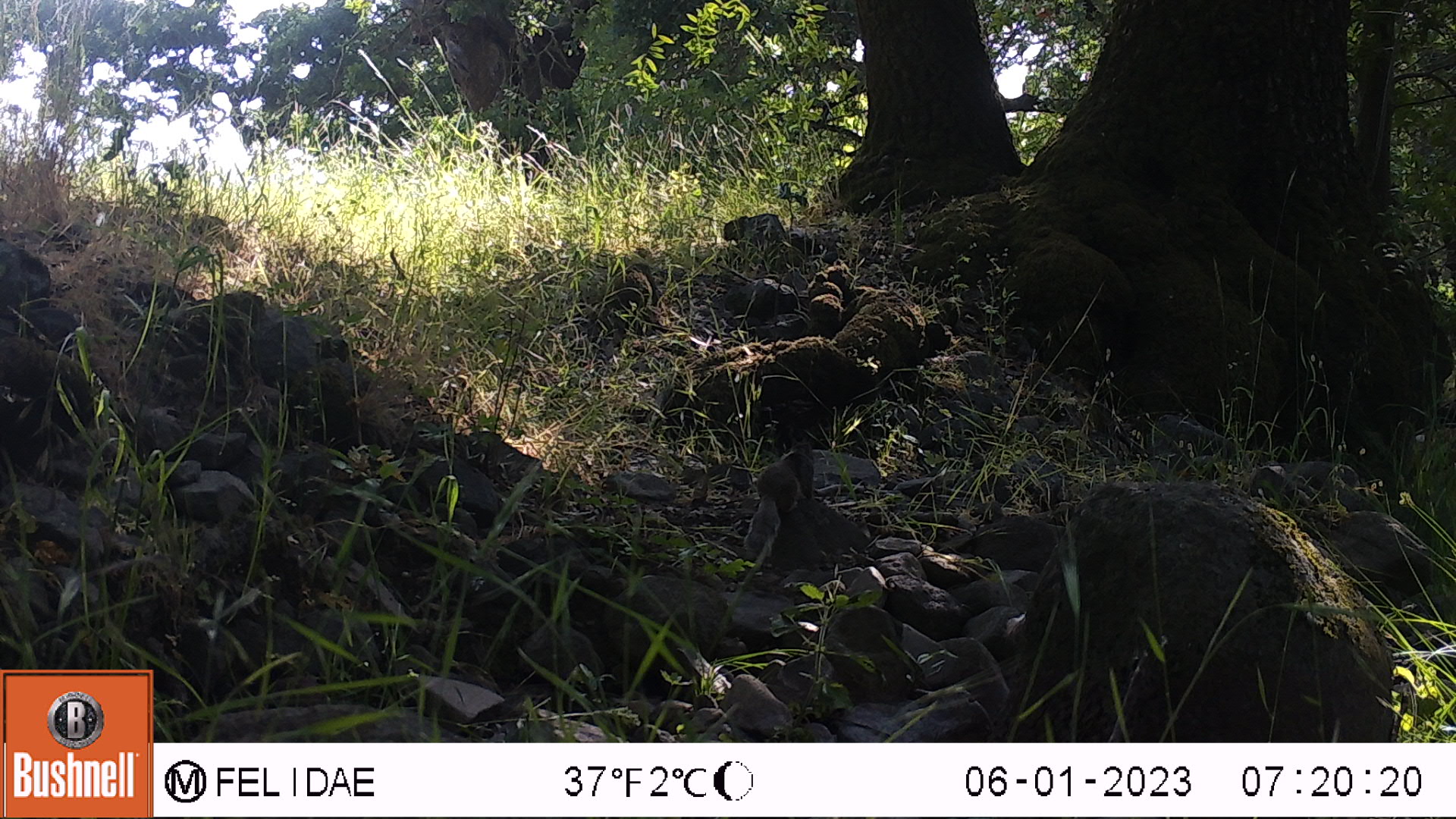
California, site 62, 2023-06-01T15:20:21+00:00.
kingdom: Animalia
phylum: Chordata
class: Mammalia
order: Rodentia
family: Sciuridae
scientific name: Sciuridae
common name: squirrel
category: unknown squirrel